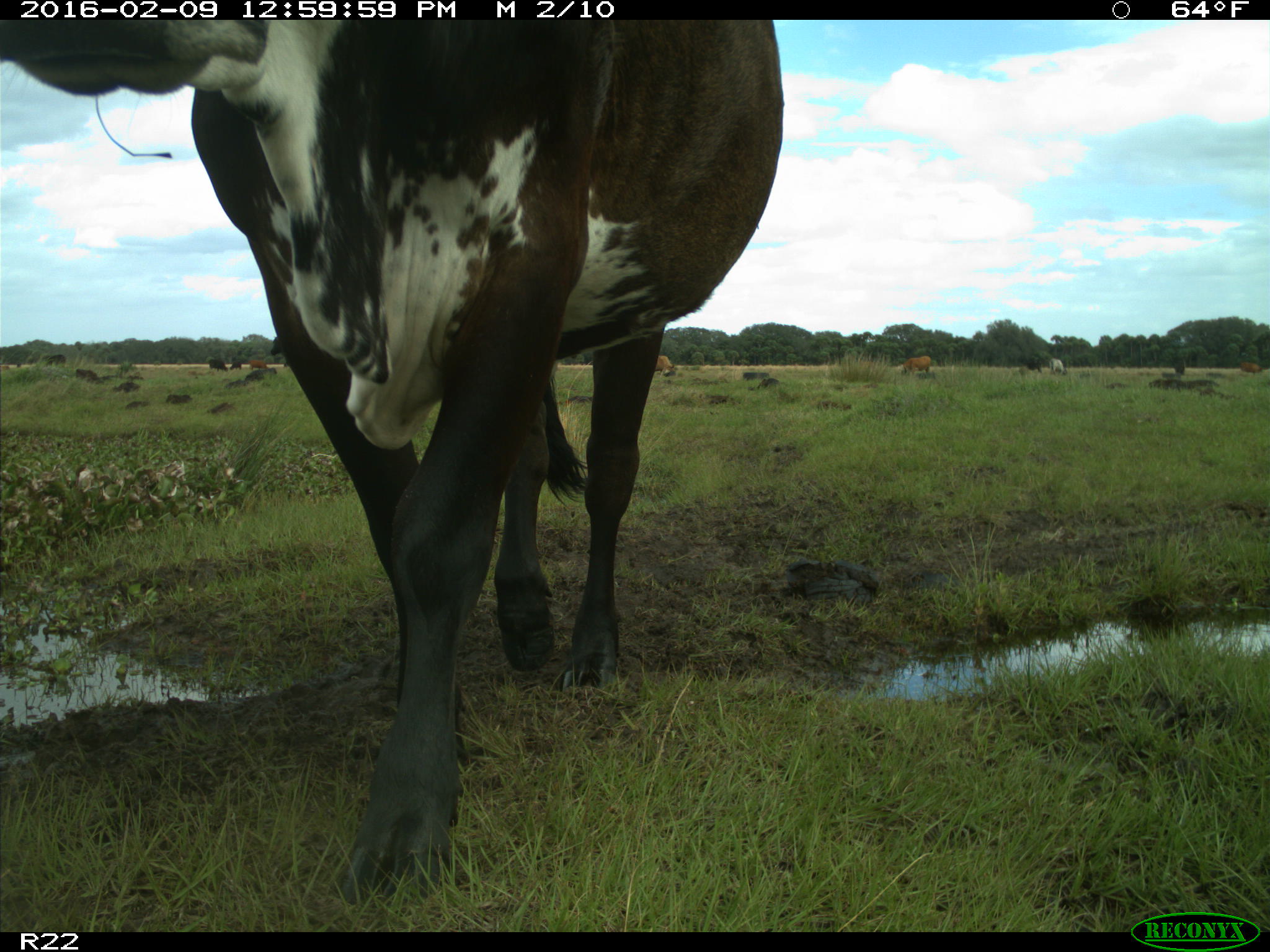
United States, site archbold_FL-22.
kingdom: Animalia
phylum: Chordata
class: Mammalia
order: Artiodactyla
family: Bovidae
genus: Bos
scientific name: Bos taurus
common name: domestic cow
Bos taurus (domestic cow).